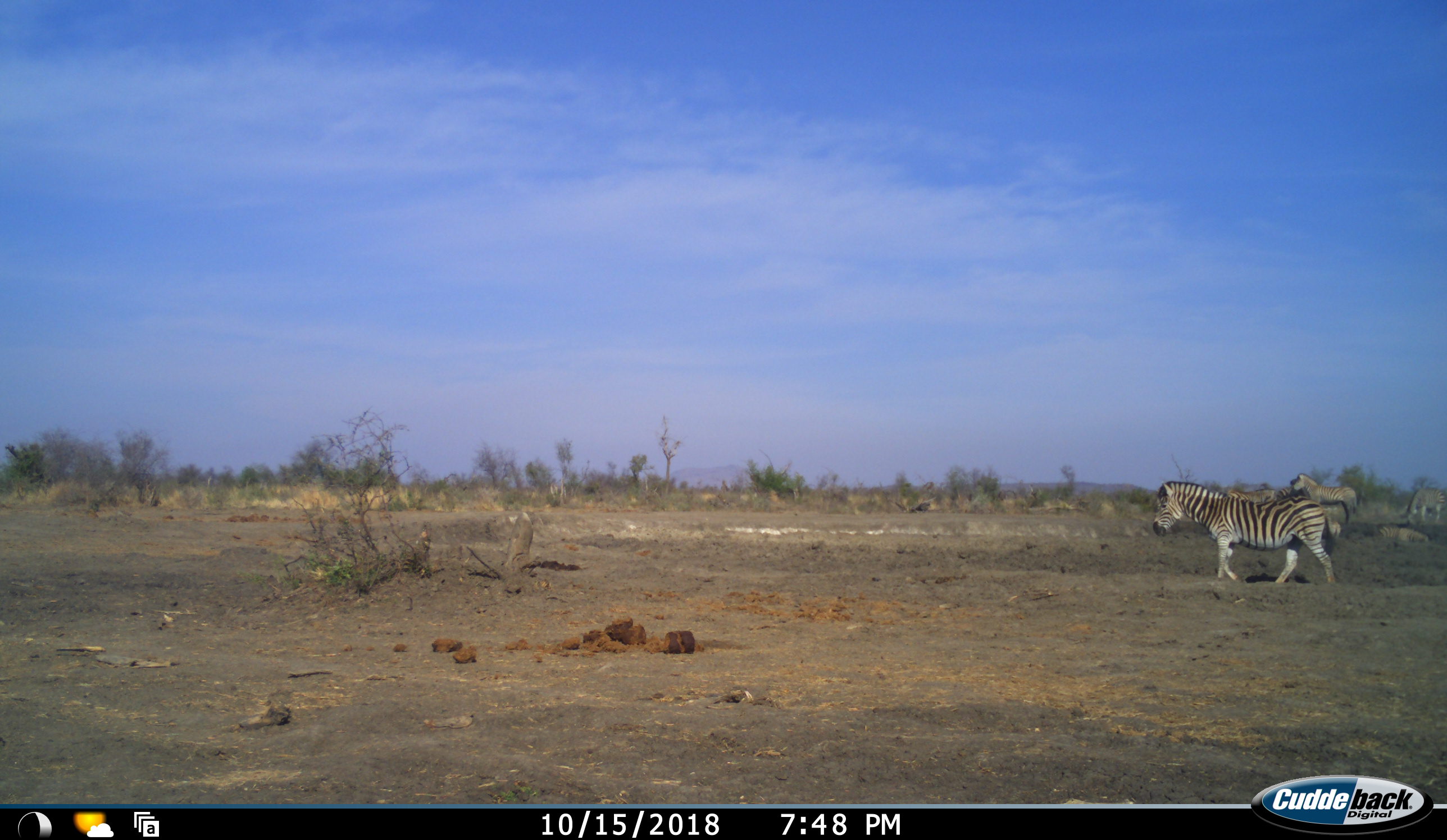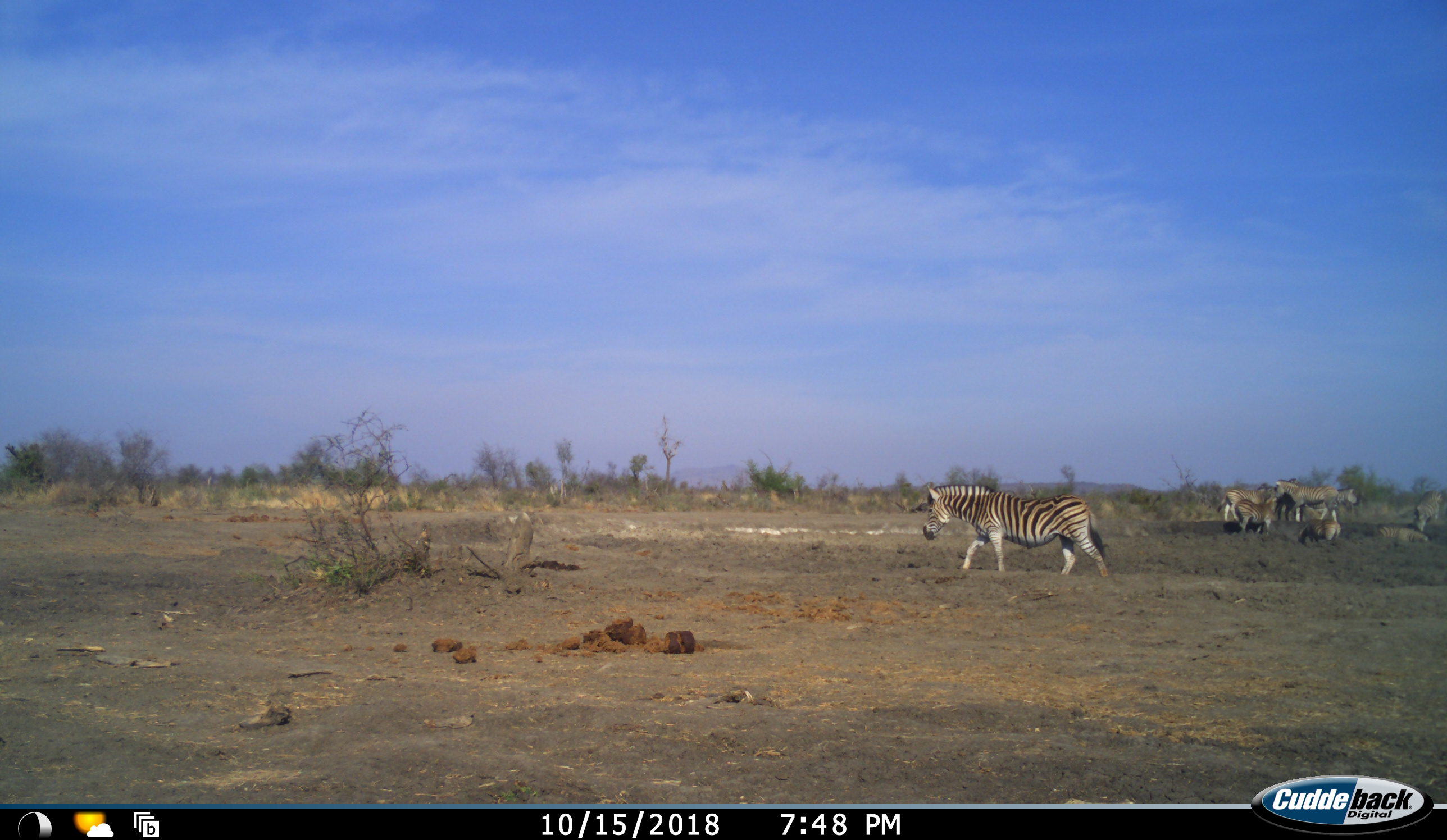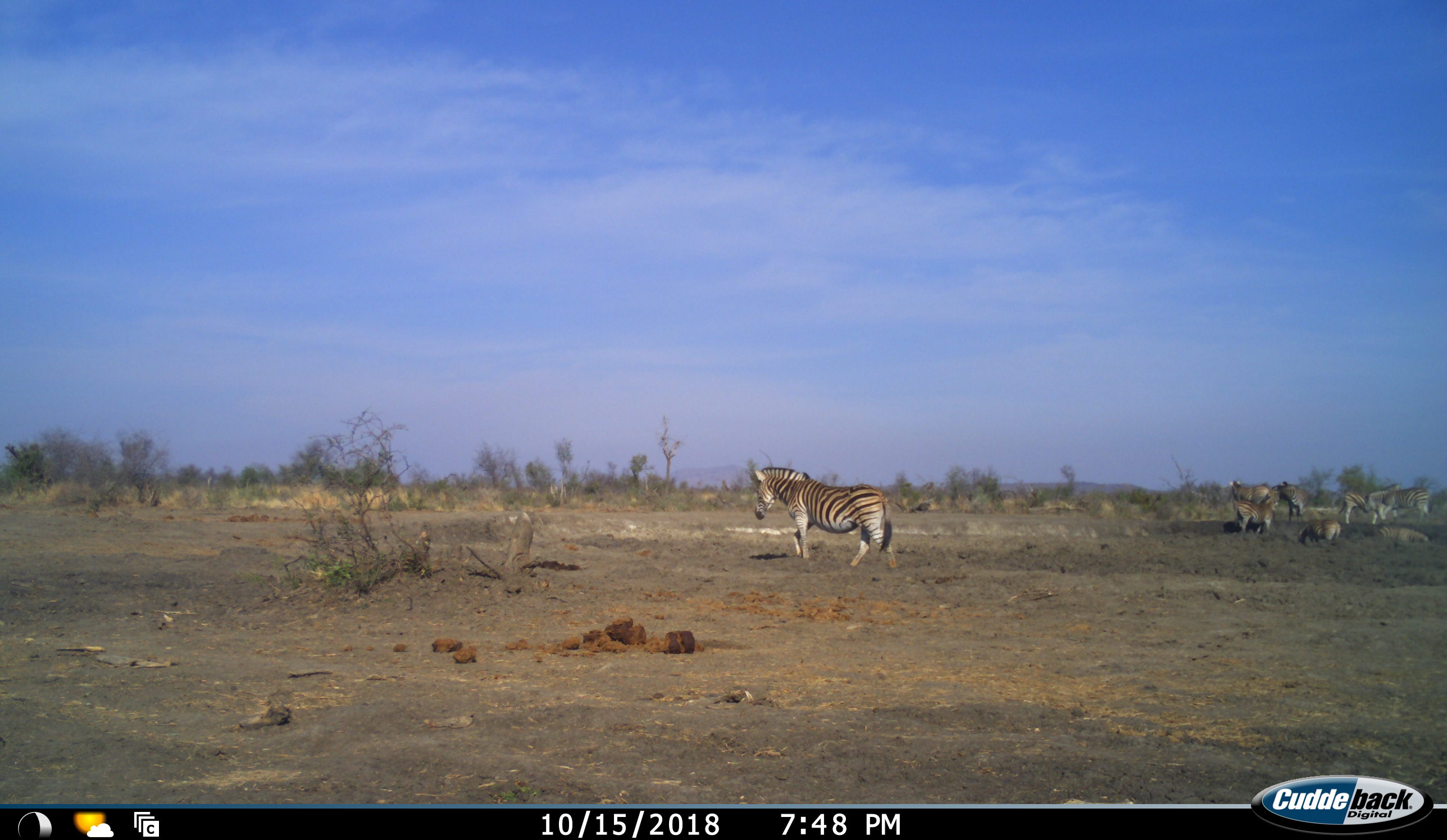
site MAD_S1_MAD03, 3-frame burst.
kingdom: Animalia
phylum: Chordata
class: Mammalia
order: Perissodactyla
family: Equidae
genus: Equus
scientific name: Equus quagga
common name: plains zebra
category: zebraplains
Zebraplains (plains zebra) (Equus quagga), count 9. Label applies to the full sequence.